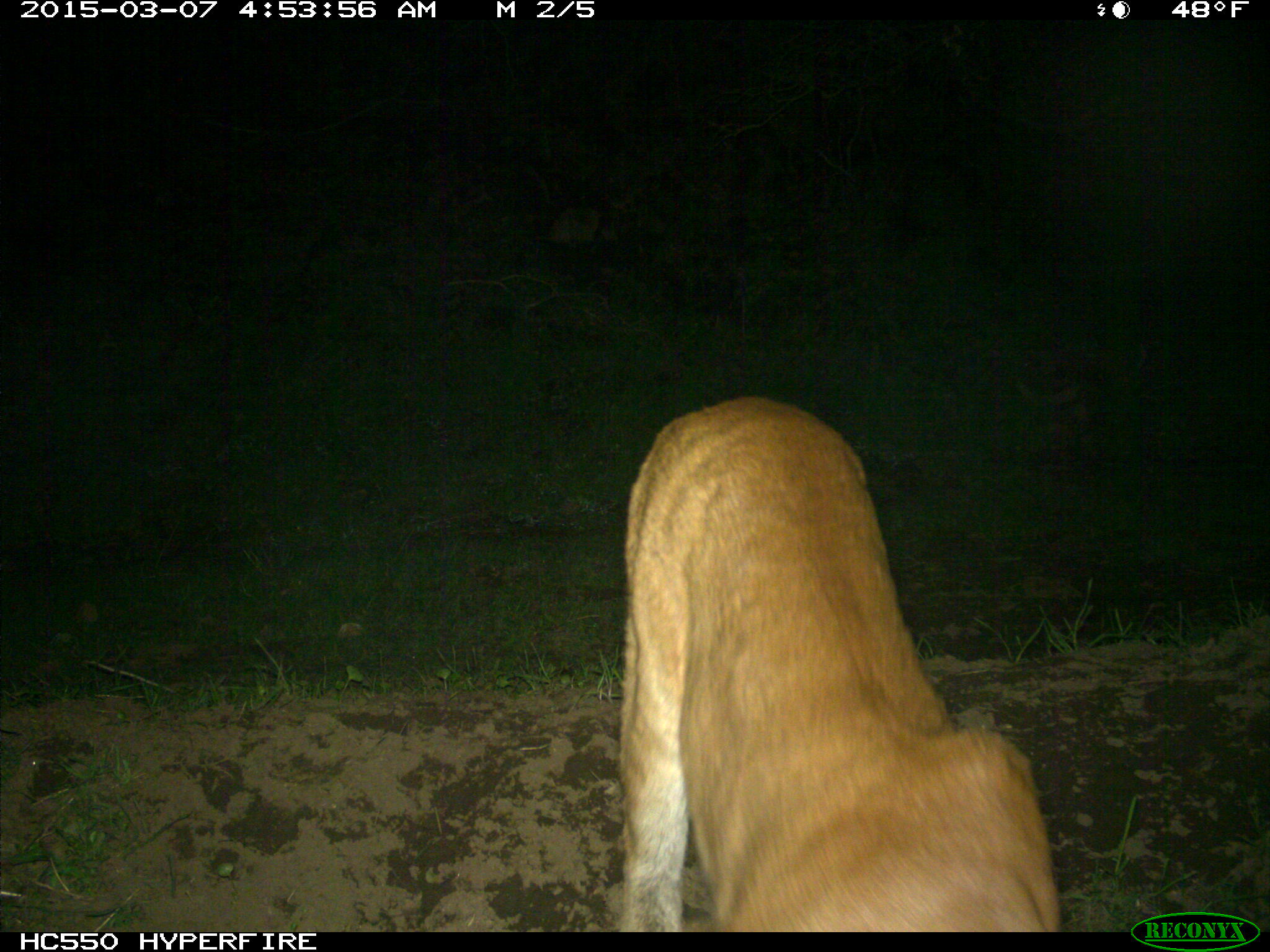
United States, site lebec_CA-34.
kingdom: Animalia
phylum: Chordata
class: Mammalia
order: Carnivora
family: Felidae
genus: Puma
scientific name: Puma concolor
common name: mountain lion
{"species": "Puma concolor (mountain lion)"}